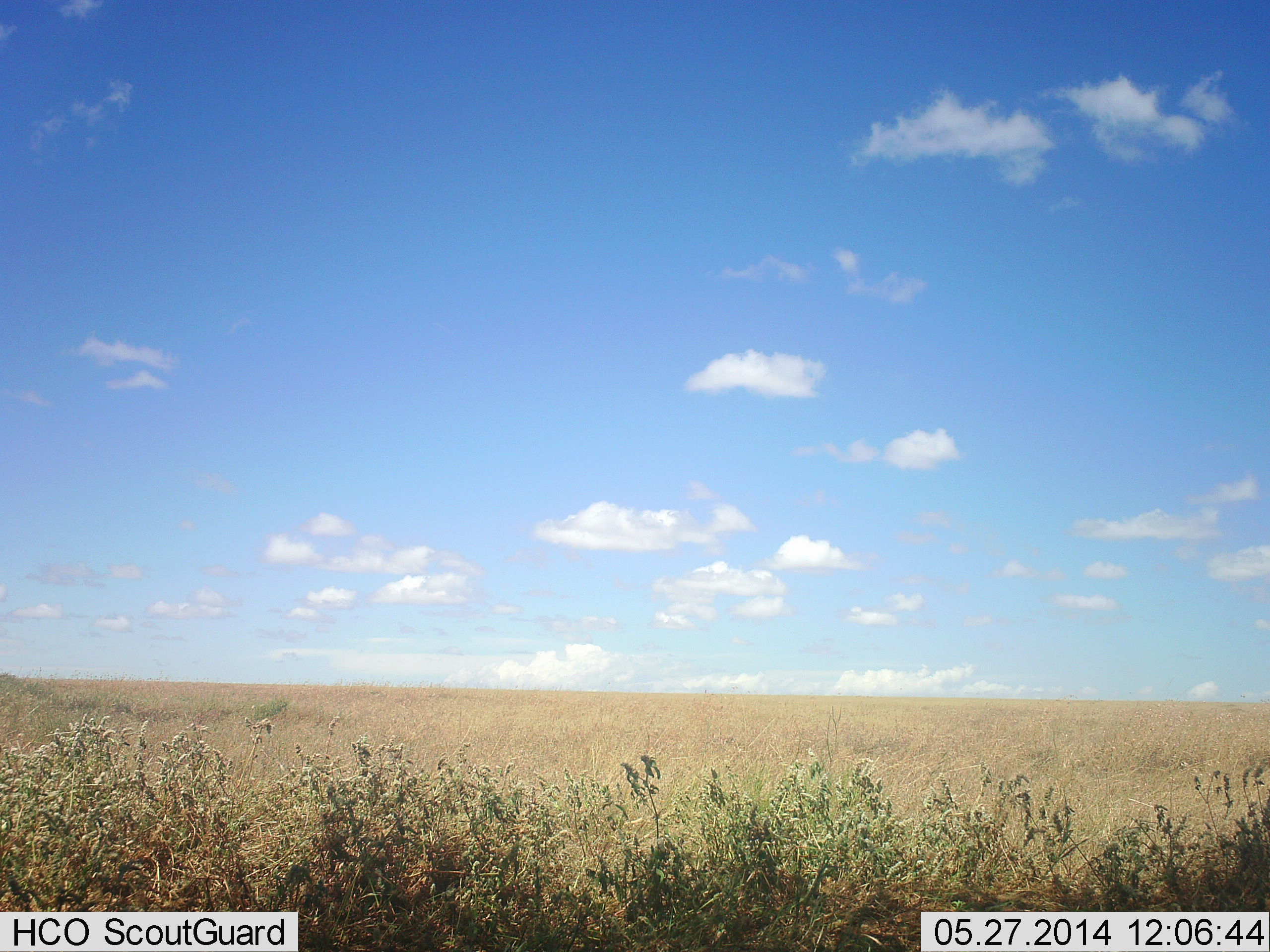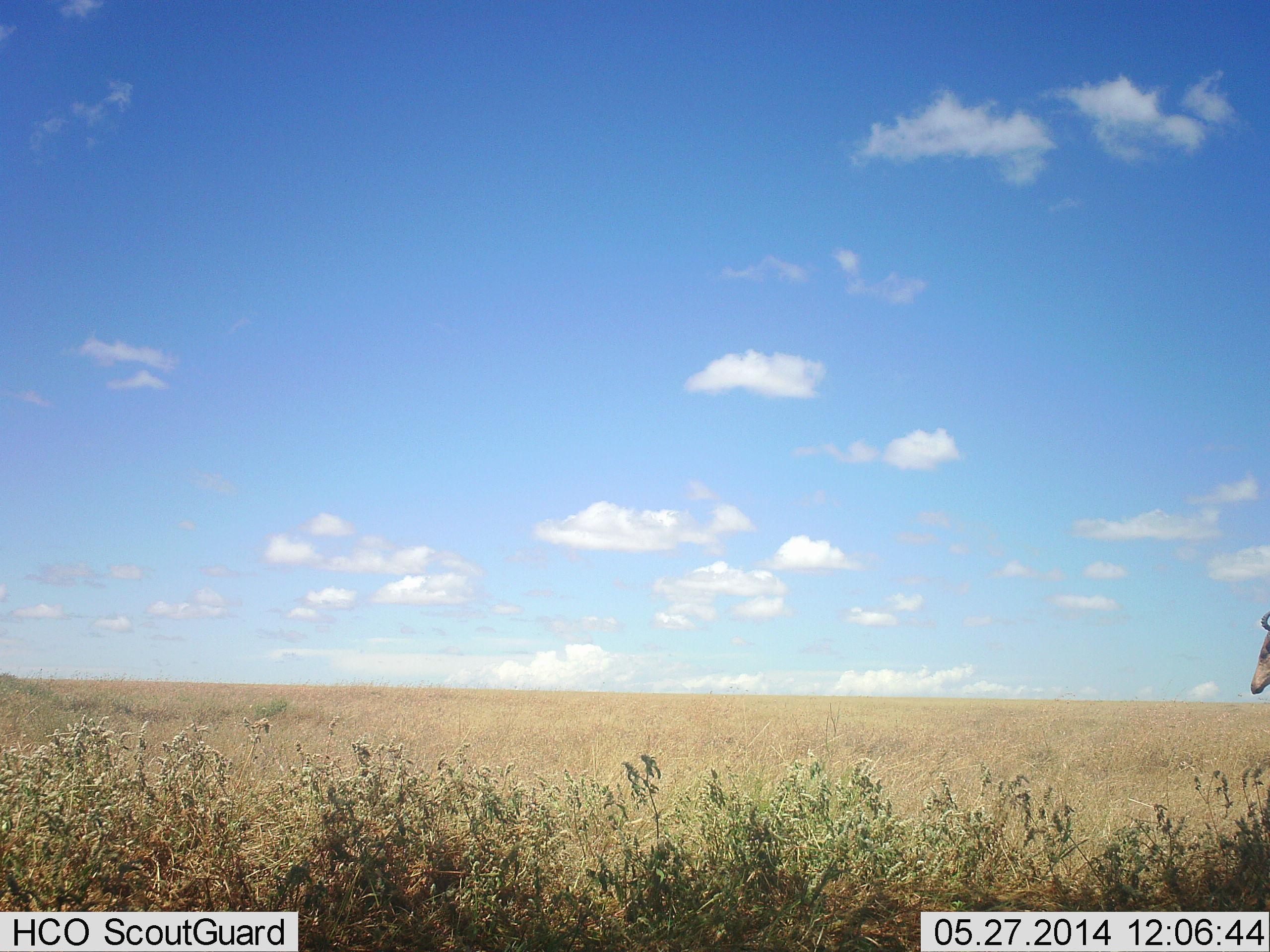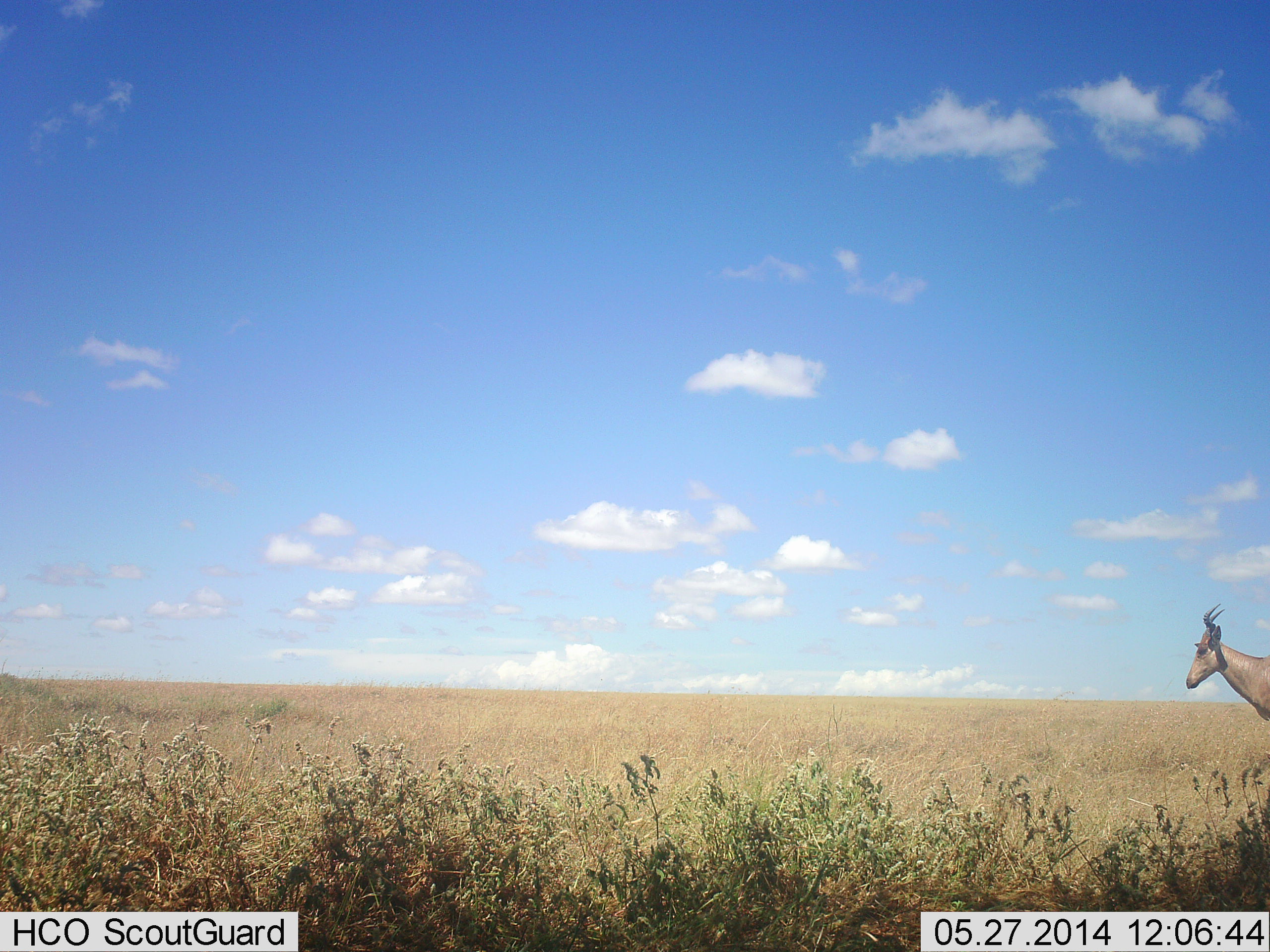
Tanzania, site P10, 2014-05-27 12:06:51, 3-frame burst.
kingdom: Animalia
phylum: Chordata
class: Mammalia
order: Artiodactyla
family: Bovidae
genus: Alcelaphus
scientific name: Alcelaphus buselaphus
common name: hartebeest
Hartebeest (Alcelaphus buselaphus), count 1. Behavior (volunteer vote fractions): standing 10%, resting 0%, moving 90%, interacting 0%. Young present (vote fraction): 0%. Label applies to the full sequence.